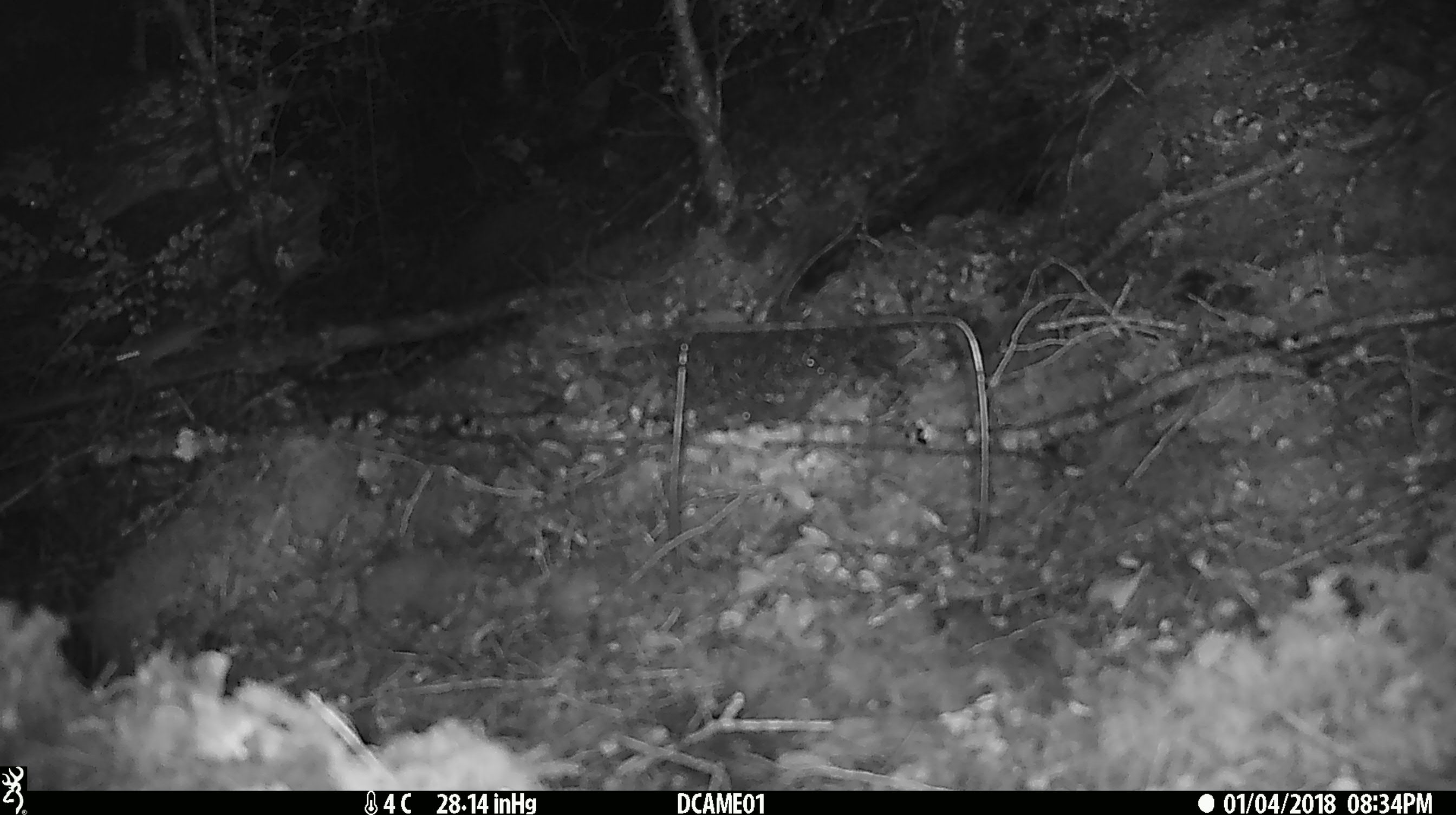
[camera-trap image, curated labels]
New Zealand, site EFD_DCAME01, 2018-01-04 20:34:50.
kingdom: Animalia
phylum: Chordata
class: Mammalia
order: Rodentia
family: Muridae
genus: Mus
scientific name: Mus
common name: mouse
Mouse (Mus).